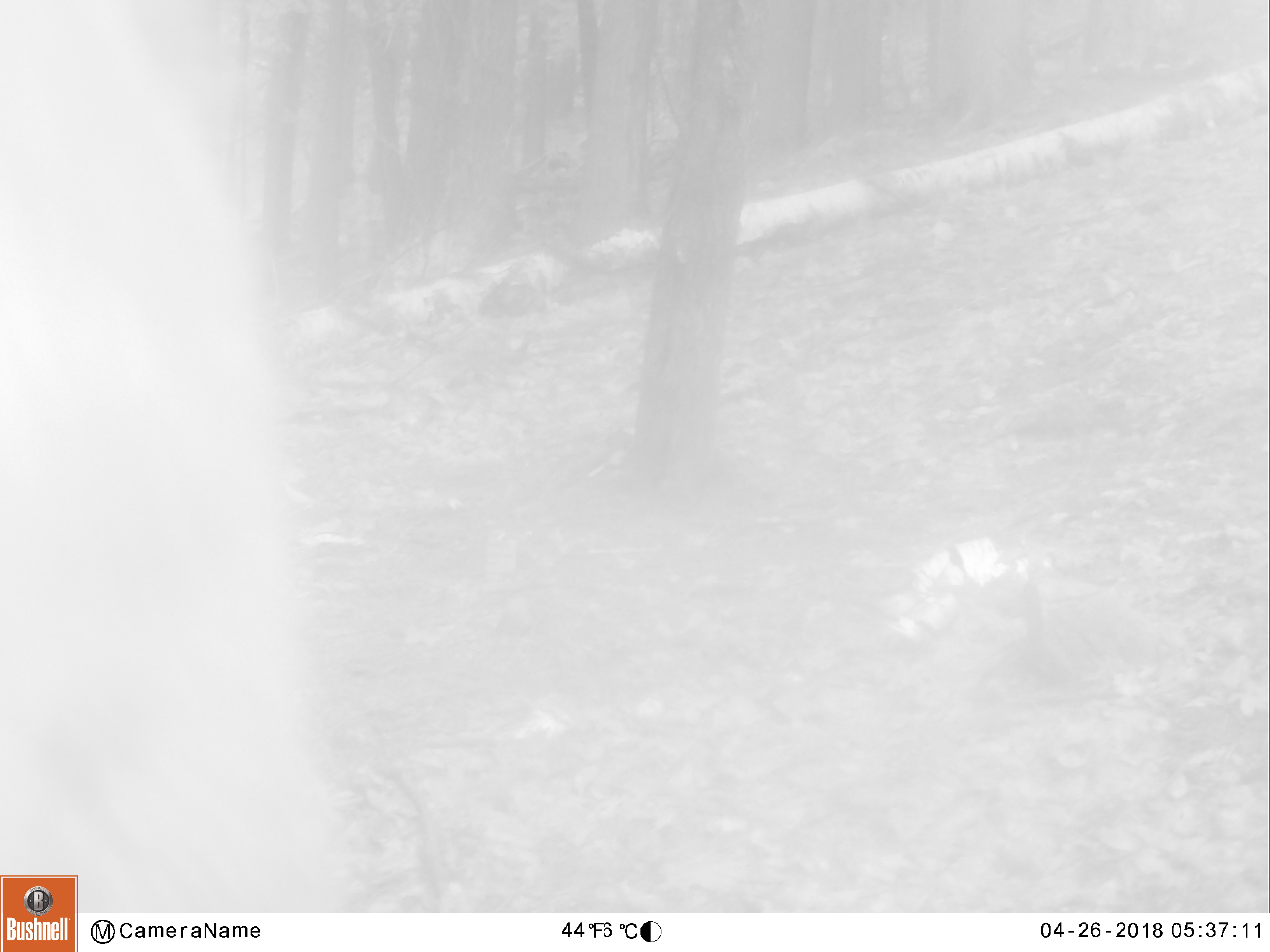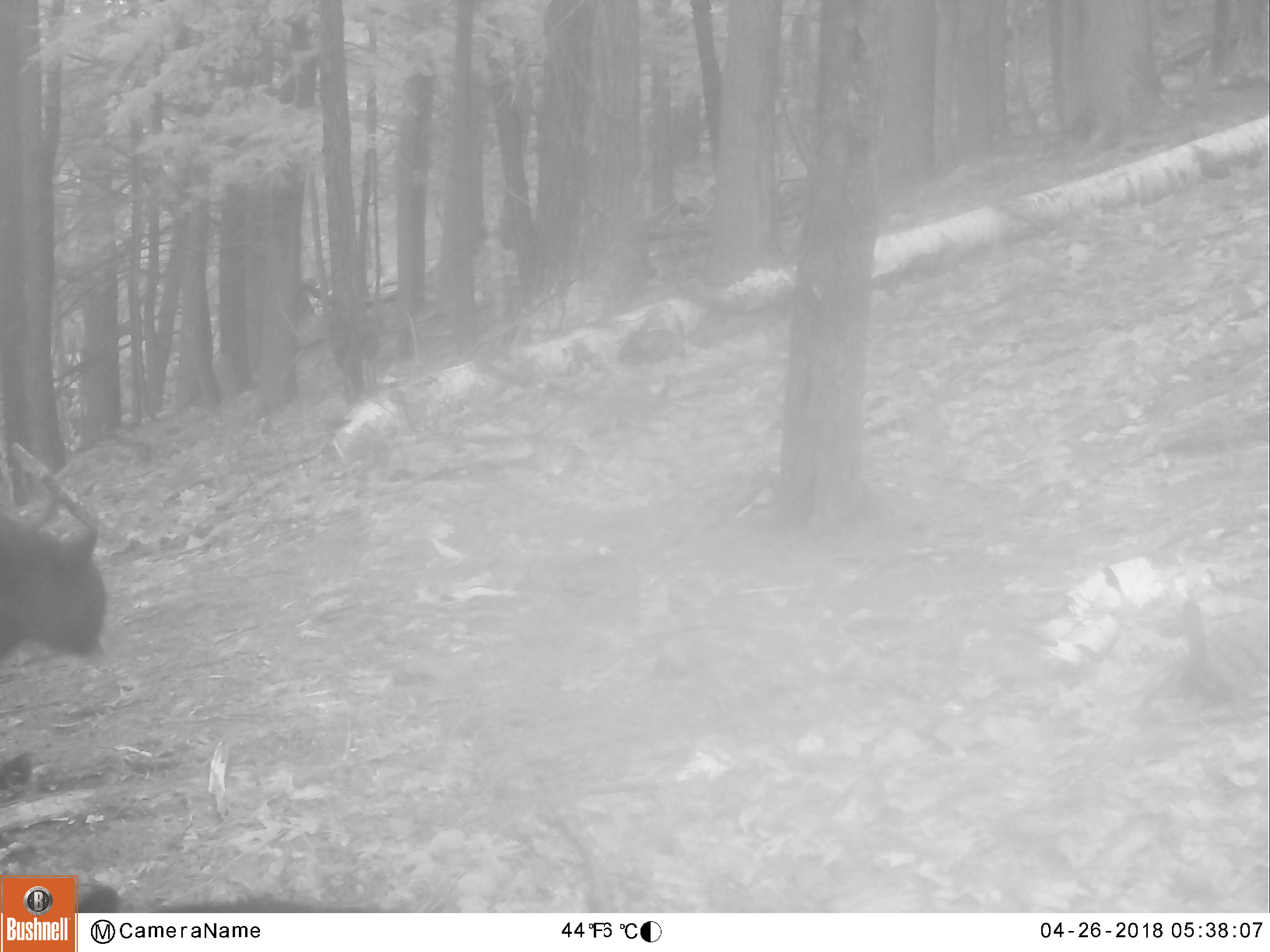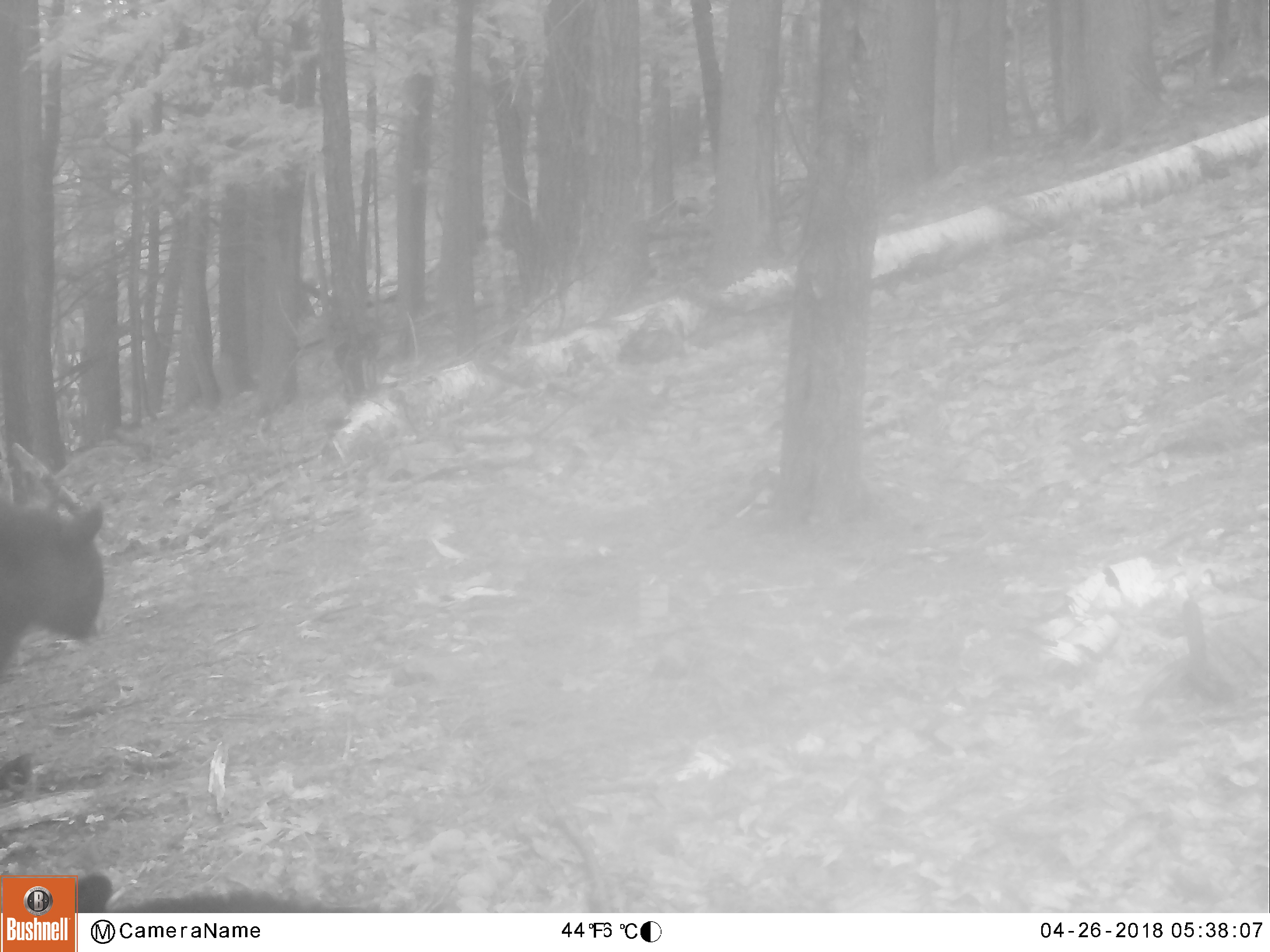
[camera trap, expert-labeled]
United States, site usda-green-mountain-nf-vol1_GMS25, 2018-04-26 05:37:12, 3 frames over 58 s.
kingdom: Animalia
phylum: Chordata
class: Mammalia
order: Carnivora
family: Ursidae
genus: Ursus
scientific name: Ursus americanus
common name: black bear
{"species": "black bear (Ursus americanus)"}